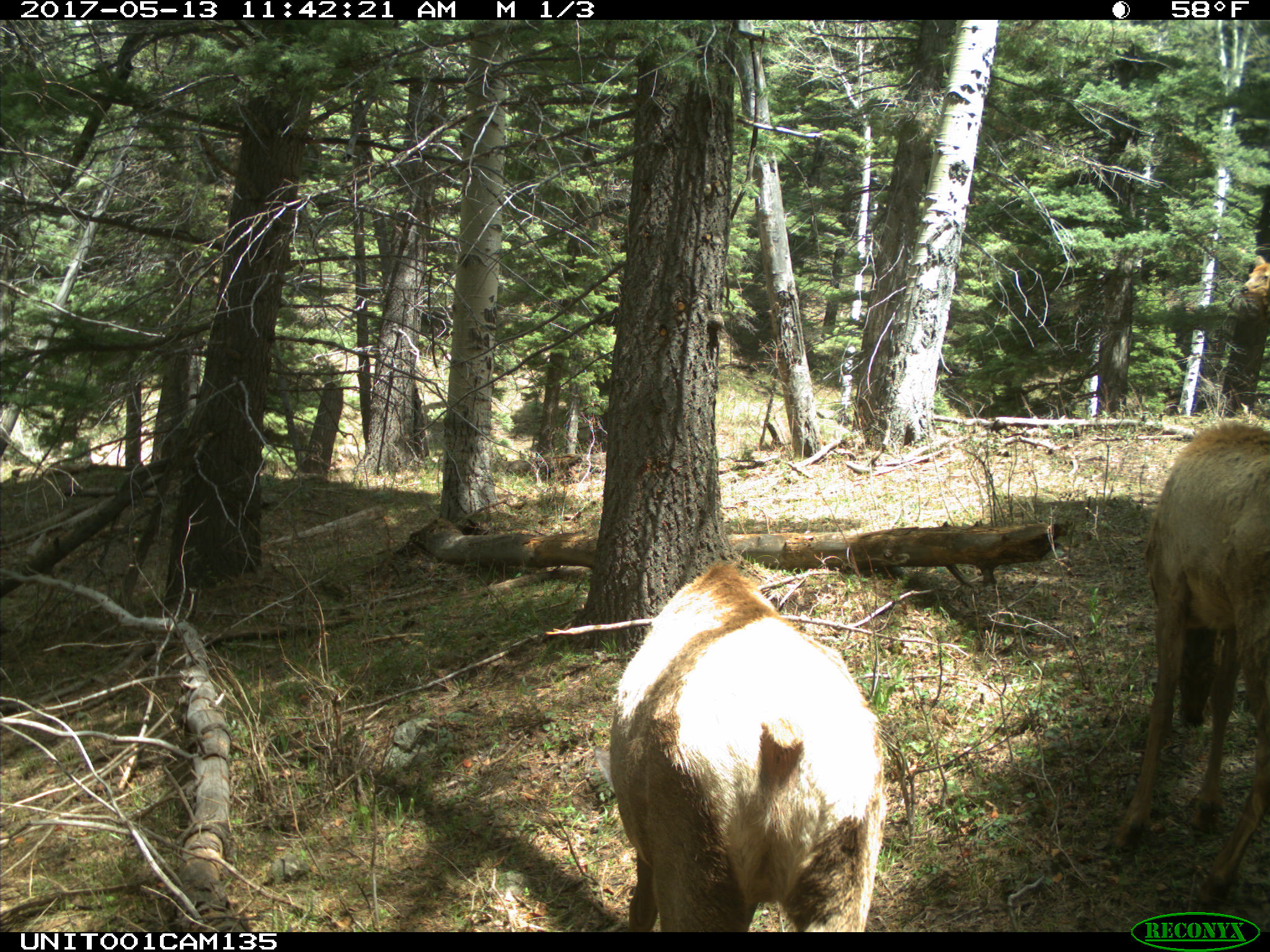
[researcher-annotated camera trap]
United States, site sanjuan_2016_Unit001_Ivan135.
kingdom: Animalia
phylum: Chordata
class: Mammalia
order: Artiodactyla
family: Cervidae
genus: Cervus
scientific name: Cervus elaphus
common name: red deer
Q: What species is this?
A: Cervus elaphus (red deer).